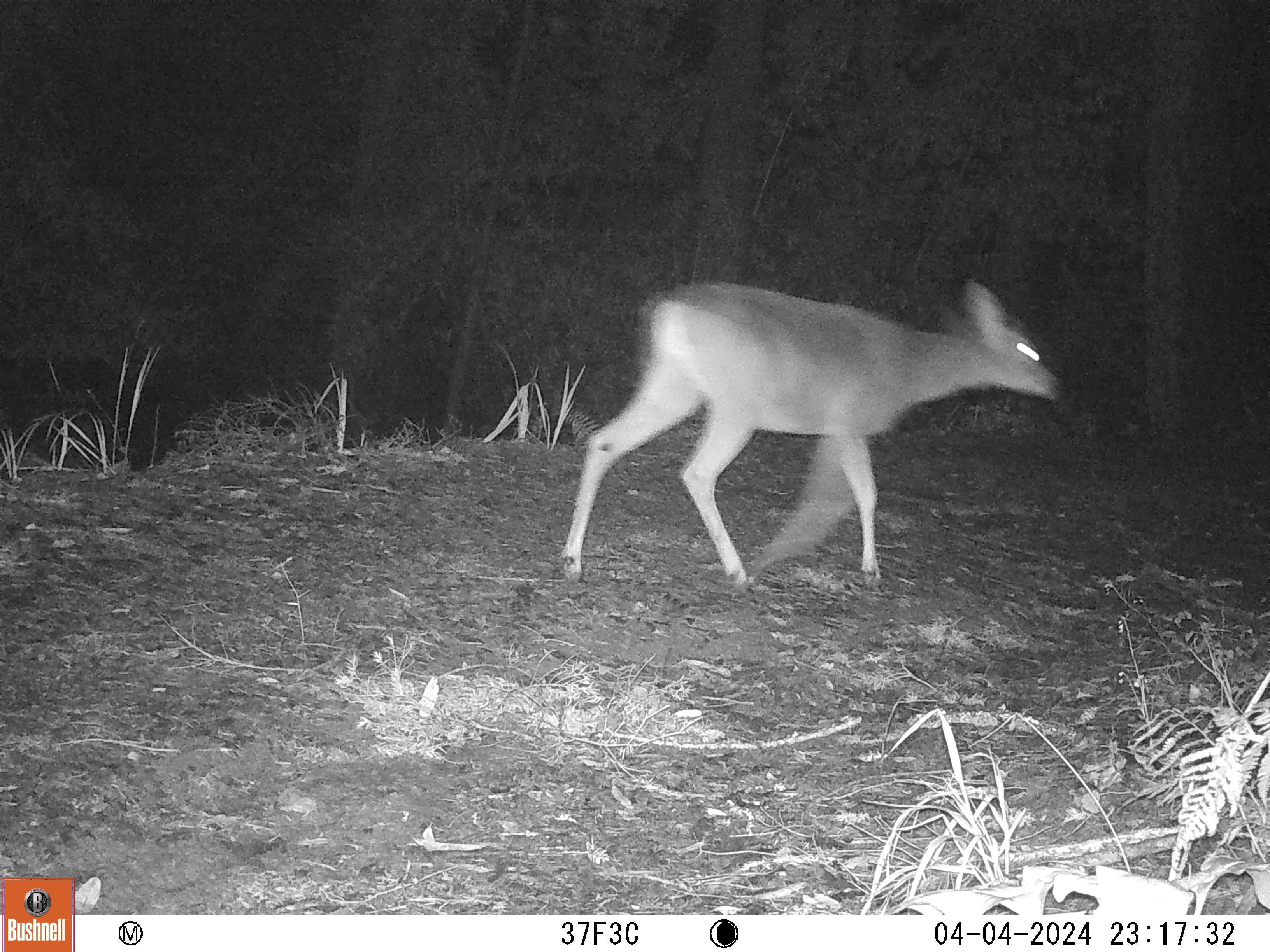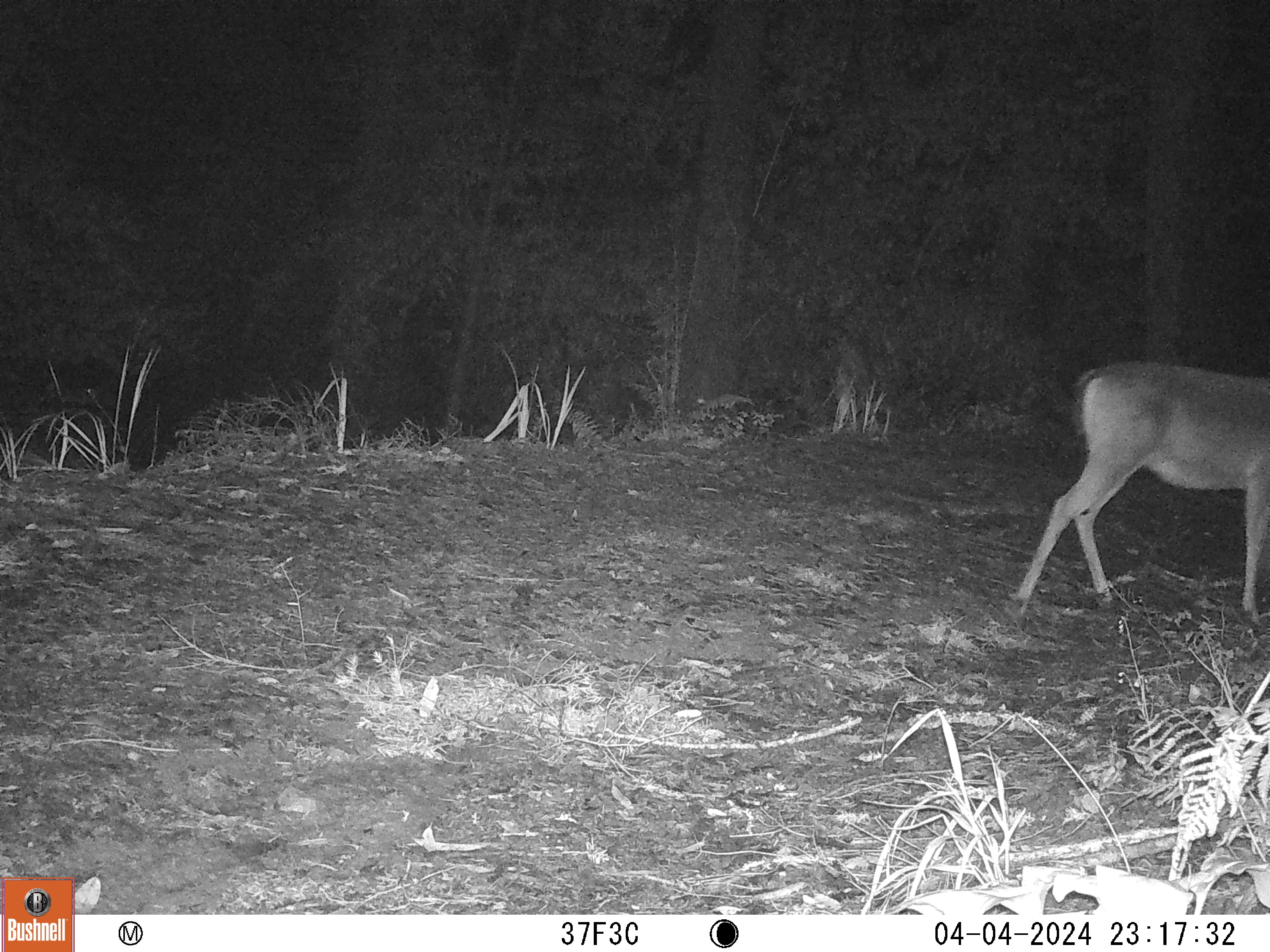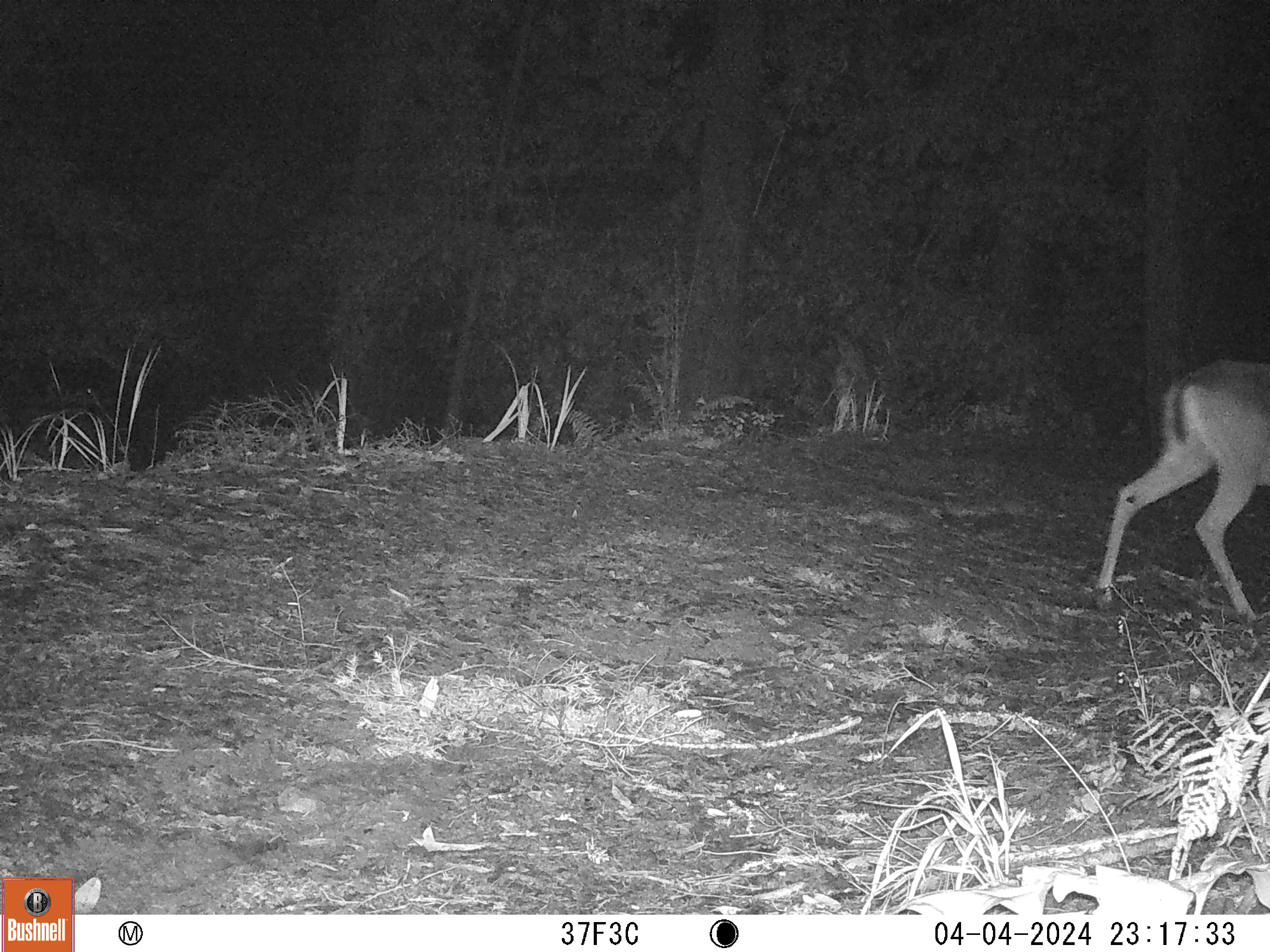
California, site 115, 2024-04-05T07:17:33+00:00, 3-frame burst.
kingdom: Animalia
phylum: Chordata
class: Mammalia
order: Artiodactyla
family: Cervidae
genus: Odocoileus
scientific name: Odocoileus hemionus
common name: mule deer